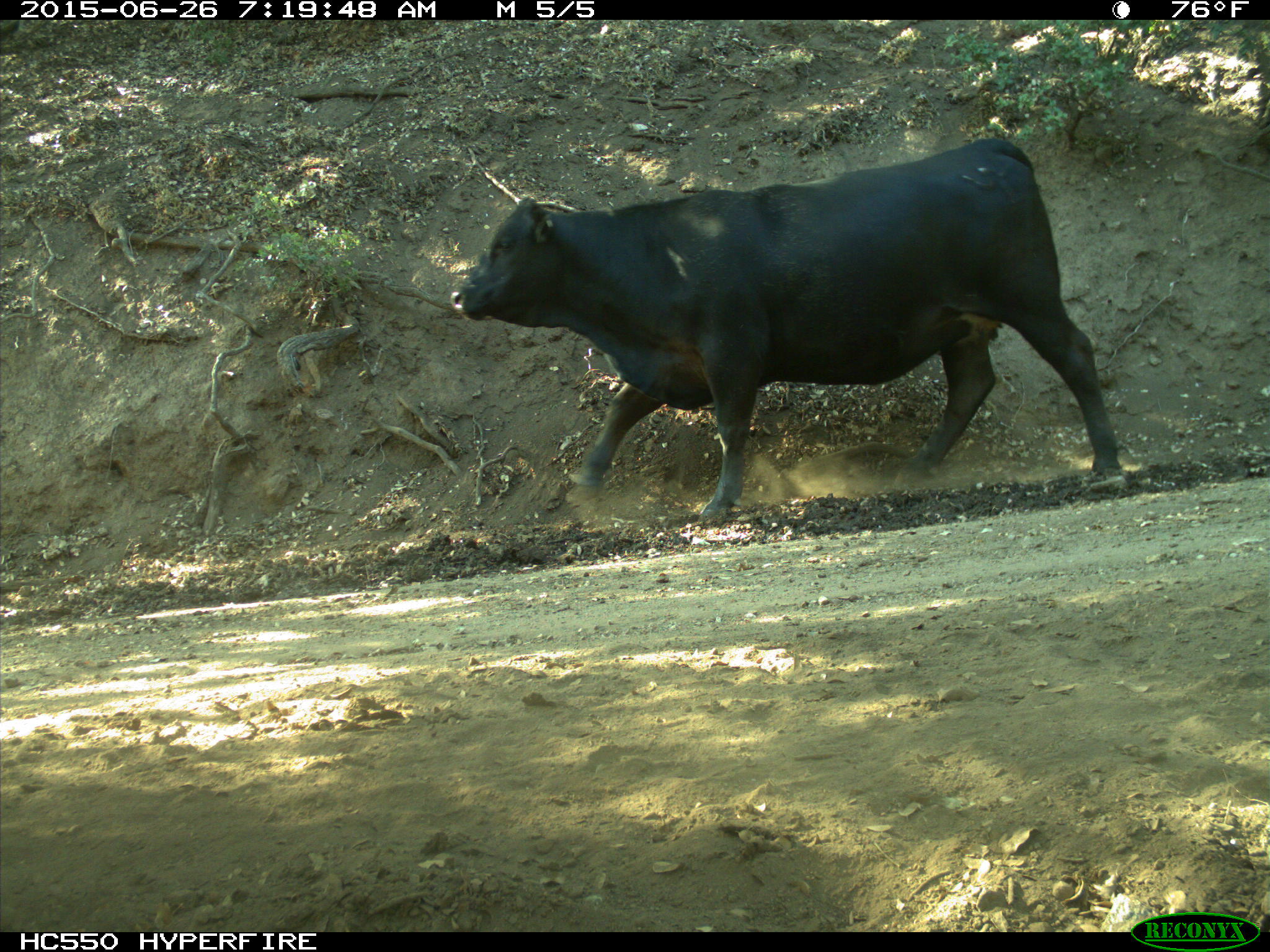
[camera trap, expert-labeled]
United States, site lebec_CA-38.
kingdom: Animalia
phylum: Chordata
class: Mammalia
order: Artiodactyla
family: Bovidae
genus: Bos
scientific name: Bos taurus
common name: domestic cow